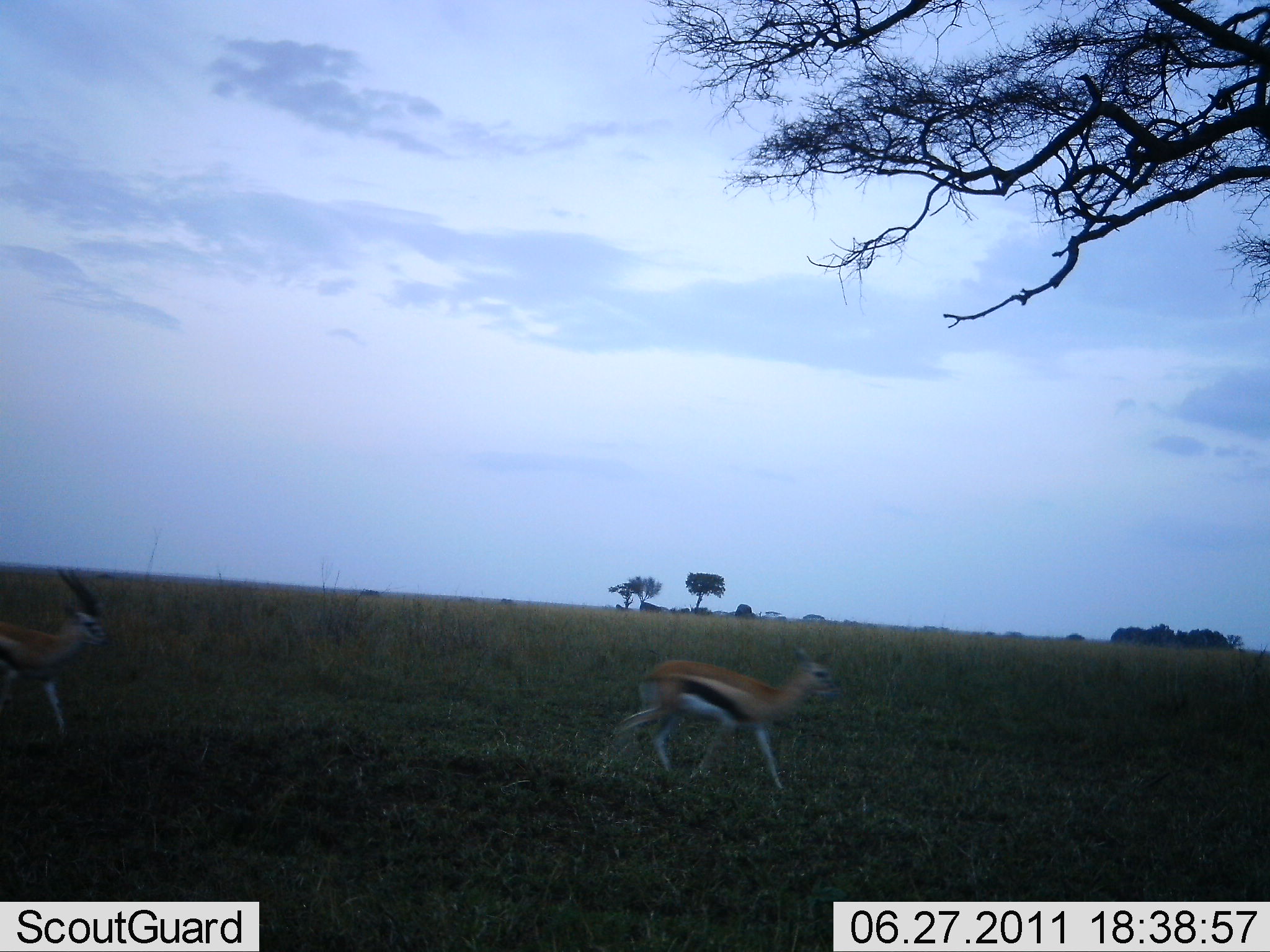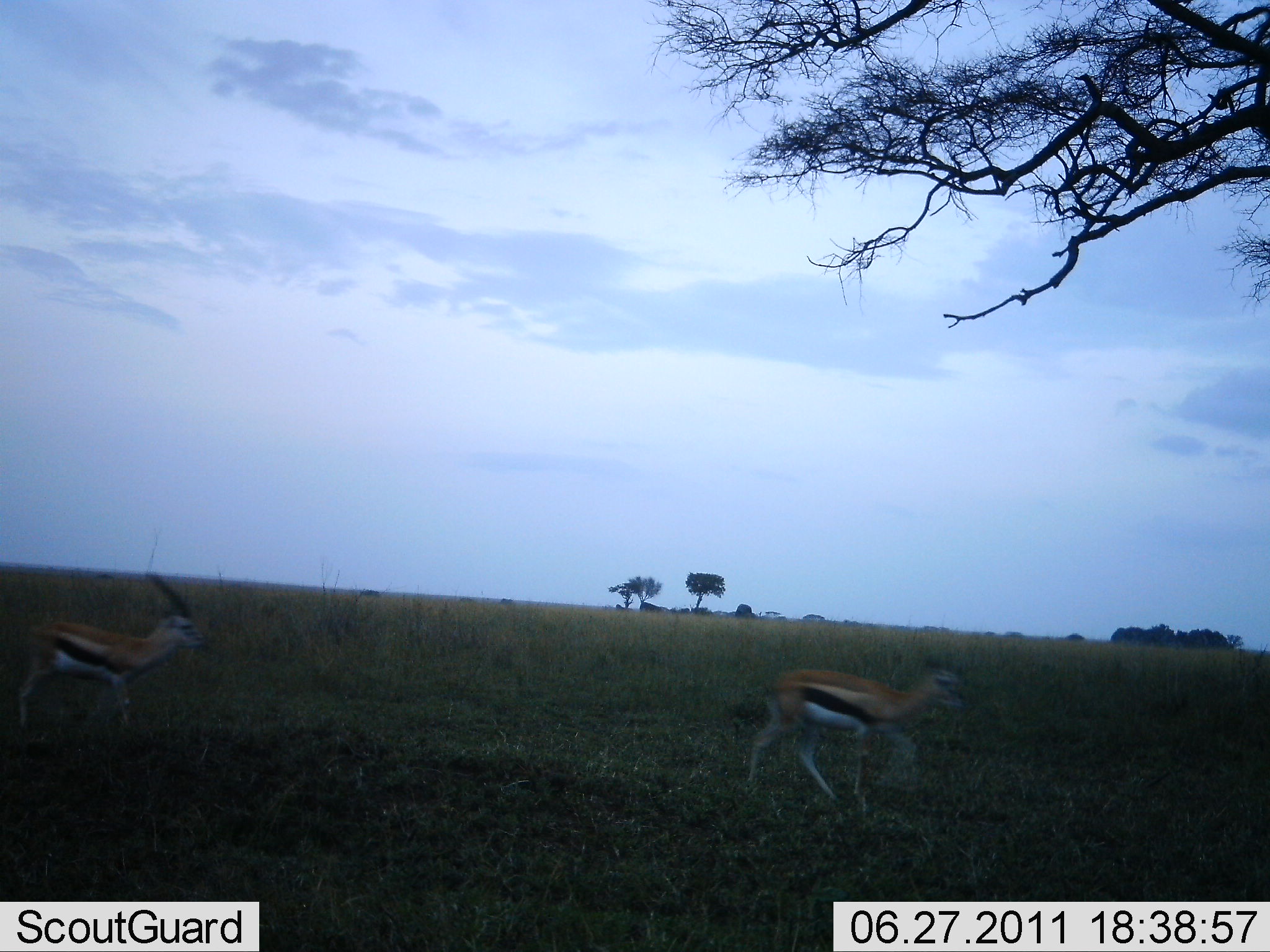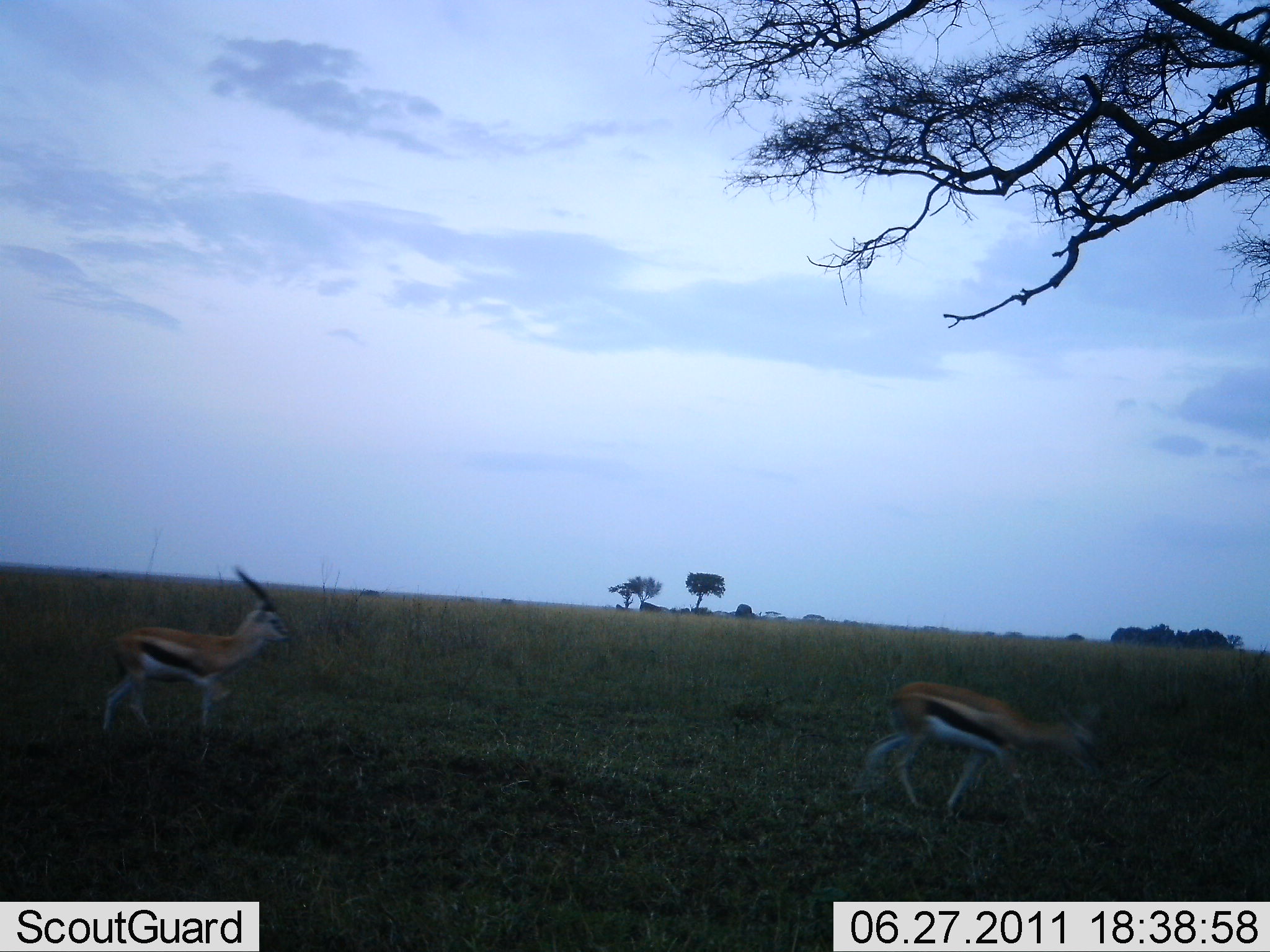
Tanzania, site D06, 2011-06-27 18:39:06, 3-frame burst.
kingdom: Animalia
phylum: Chordata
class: Mammalia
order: Artiodactyla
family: Bovidae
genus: Eudorcas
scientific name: Eudorcas thomsonii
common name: thomson's gazelle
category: gazellethomsons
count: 2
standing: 0%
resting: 0%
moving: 100%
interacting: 0%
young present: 0%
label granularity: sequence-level